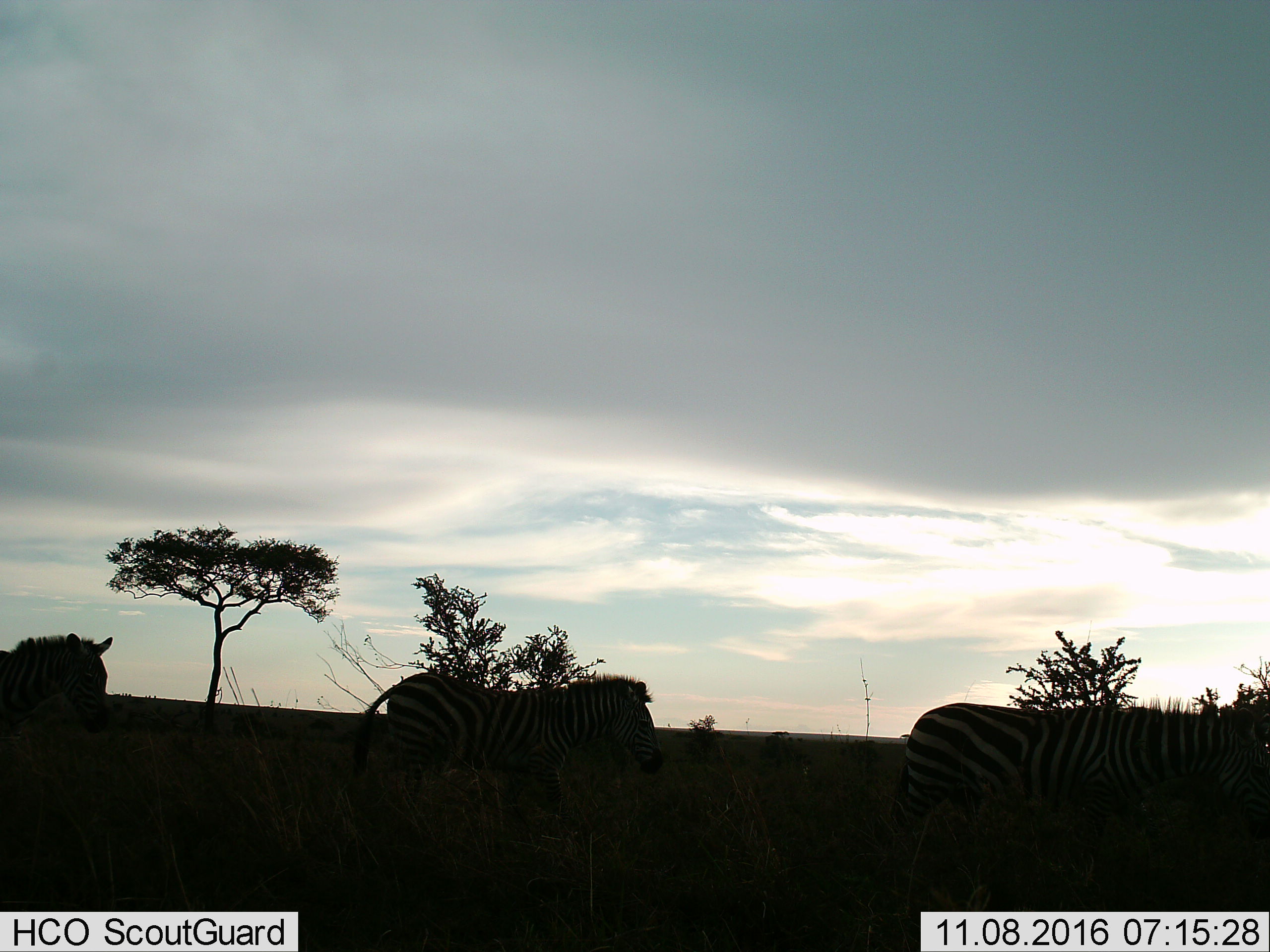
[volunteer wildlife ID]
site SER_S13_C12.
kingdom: Animalia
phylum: Chordata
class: Mammalia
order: Perissodactyla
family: Equidae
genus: Equus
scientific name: Equus quagga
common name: plains zebra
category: zebraplains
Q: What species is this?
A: Zebraplains (plains zebra) (Equus quagga).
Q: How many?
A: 3.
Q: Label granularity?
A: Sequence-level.